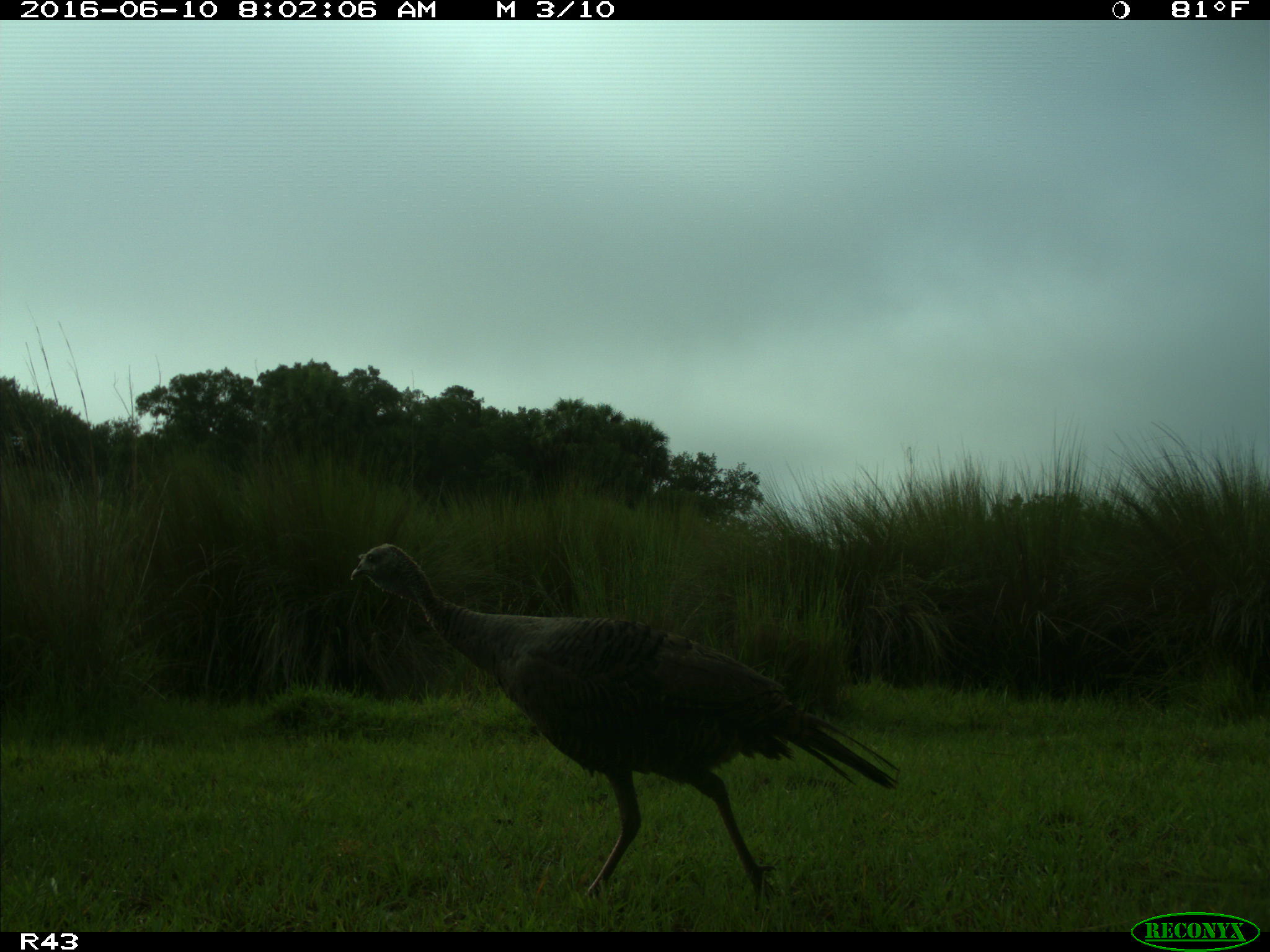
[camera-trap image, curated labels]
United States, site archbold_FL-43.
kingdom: Animalia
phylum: Chordata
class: Aves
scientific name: Aves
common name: birds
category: unidentified bird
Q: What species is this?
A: Unidentified bird (birds) (Aves).